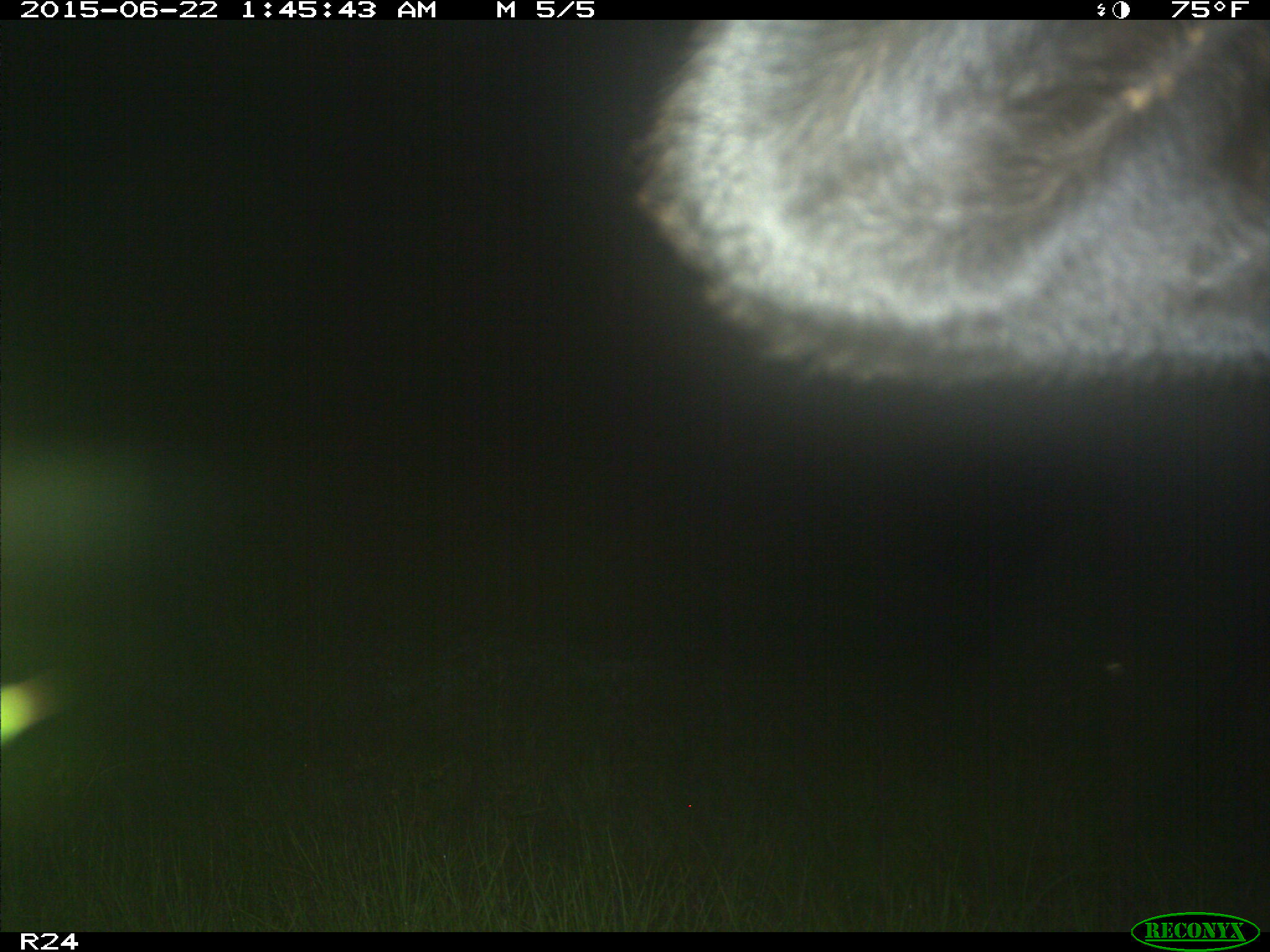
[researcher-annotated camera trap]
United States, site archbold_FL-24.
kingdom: Animalia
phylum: Chordata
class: Mammalia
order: Artiodactyla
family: Bovidae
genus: Bos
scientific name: Bos taurus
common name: domestic cow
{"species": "Bos taurus (domestic cow)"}